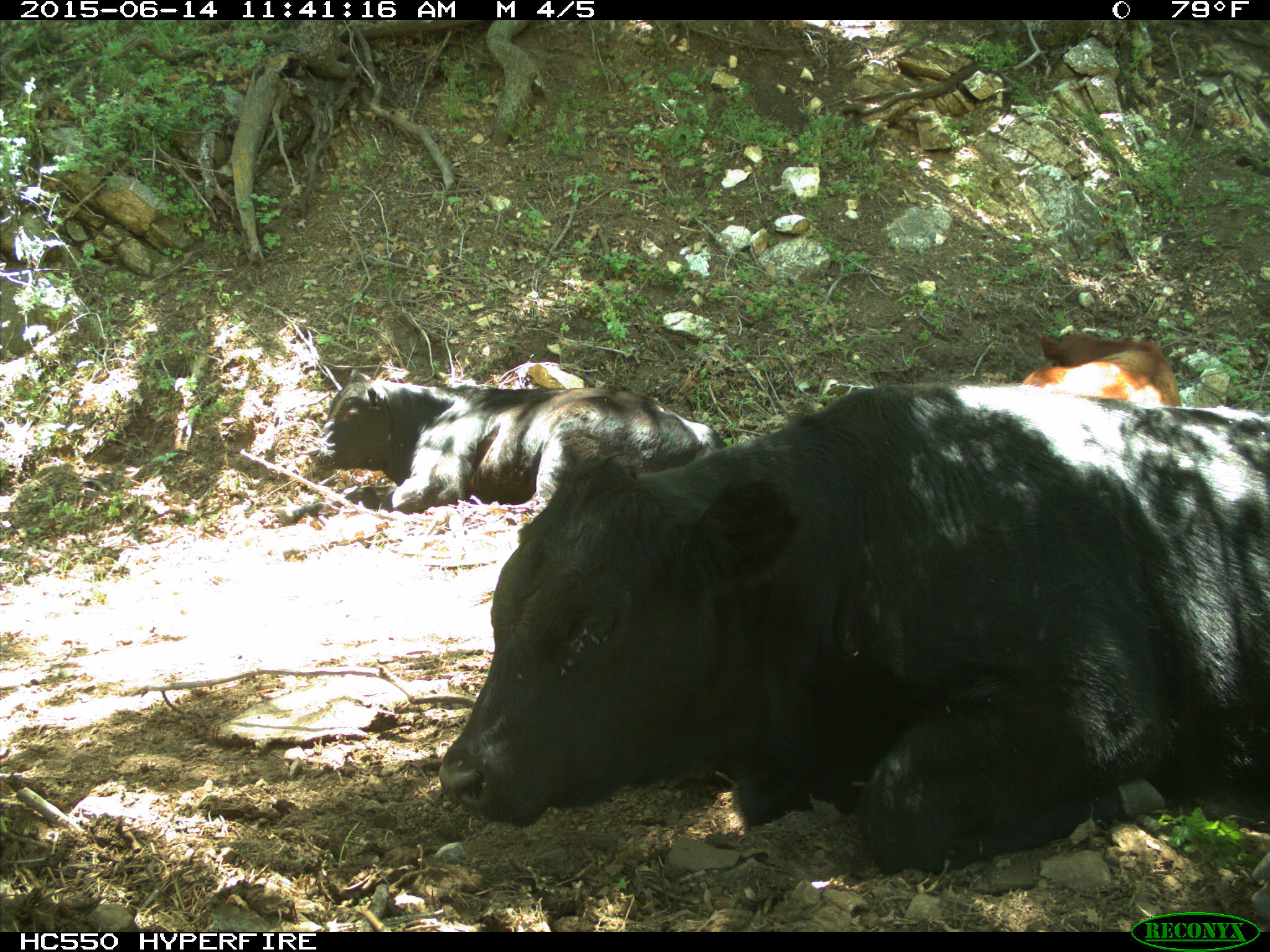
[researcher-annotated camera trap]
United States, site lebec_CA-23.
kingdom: Animalia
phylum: Chordata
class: Mammalia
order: Artiodactyla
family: Bovidae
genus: Bos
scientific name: Bos taurus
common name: domestic cow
Bos taurus (domestic cow).